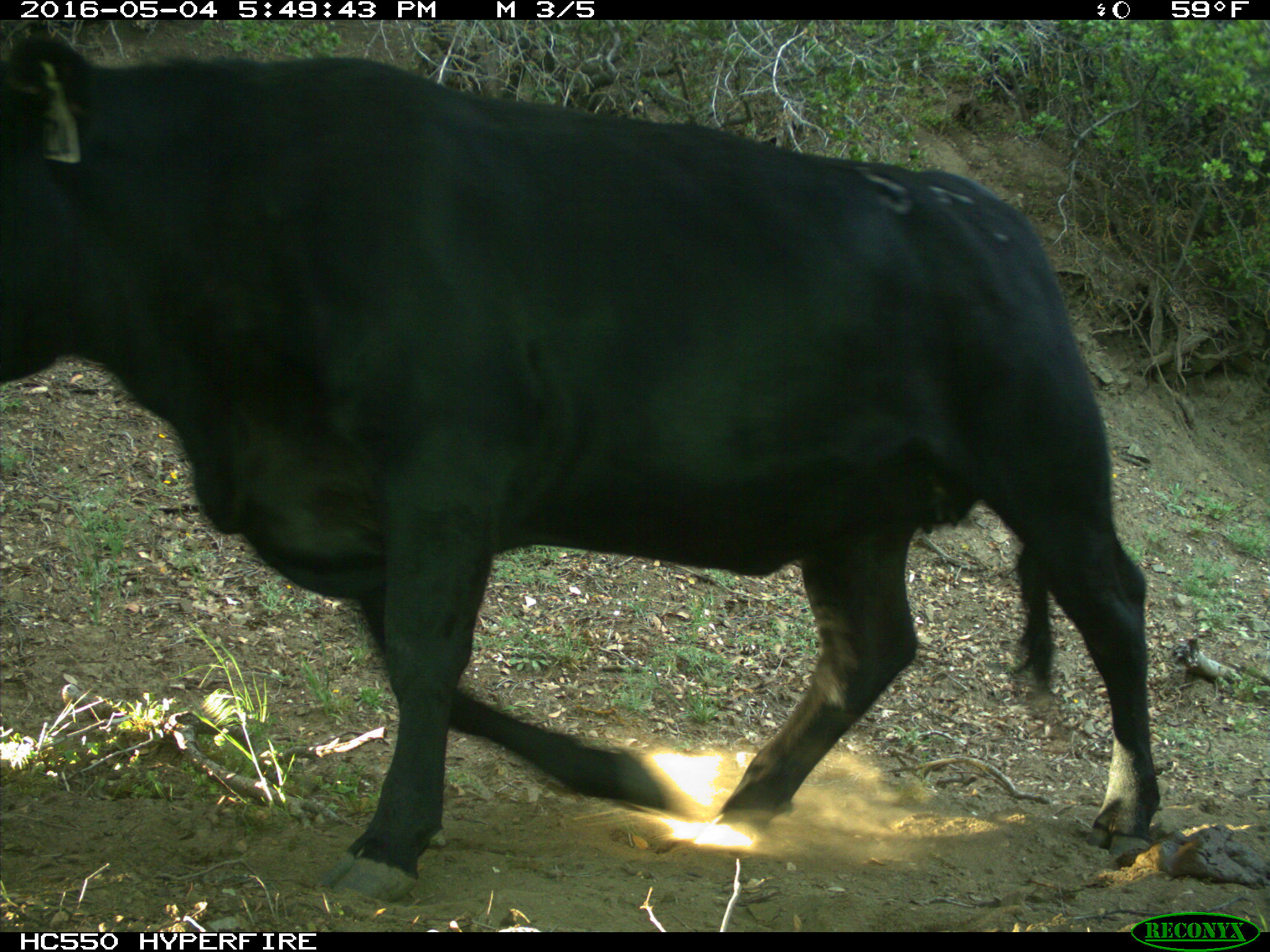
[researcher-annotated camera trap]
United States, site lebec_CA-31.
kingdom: Animalia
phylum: Chordata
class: Mammalia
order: Artiodactyla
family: Bovidae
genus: Bos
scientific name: Bos taurus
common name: domestic cow